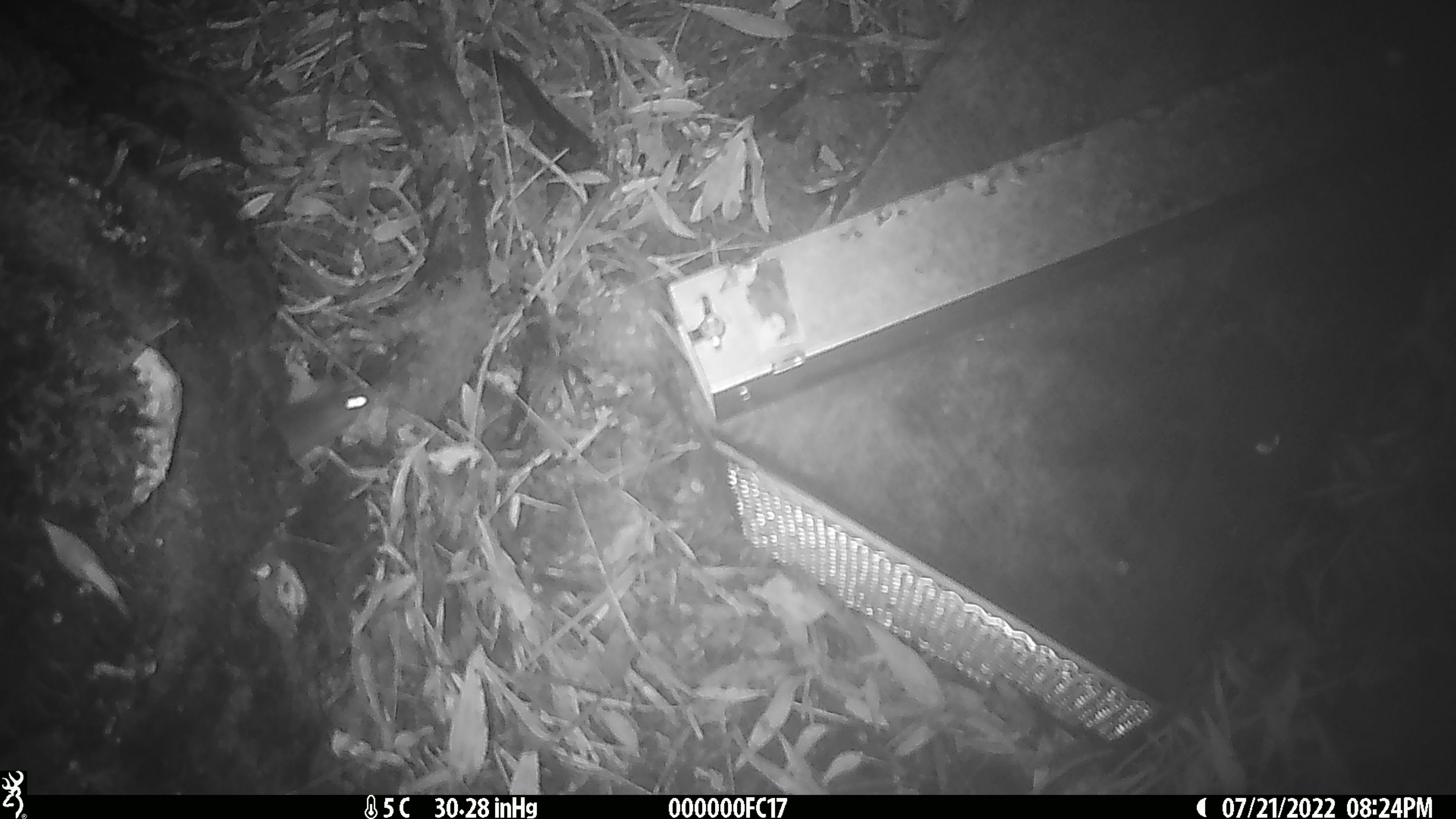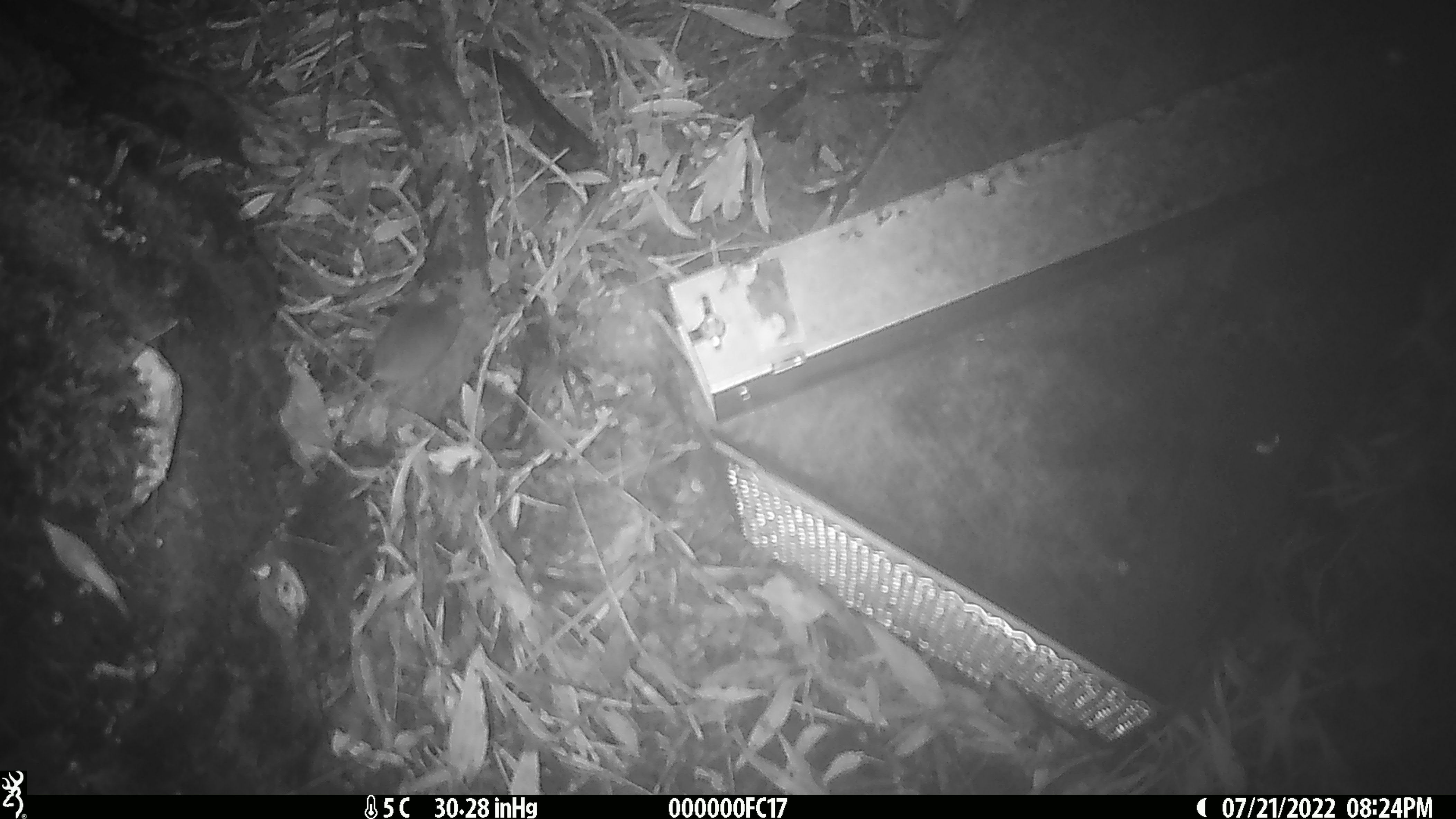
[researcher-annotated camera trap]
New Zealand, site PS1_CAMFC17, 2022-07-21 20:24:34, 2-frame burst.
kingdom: Animalia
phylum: Chordata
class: Mammalia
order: Rodentia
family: Muridae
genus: Mus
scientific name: Mus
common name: mouse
Mouse (Mus).